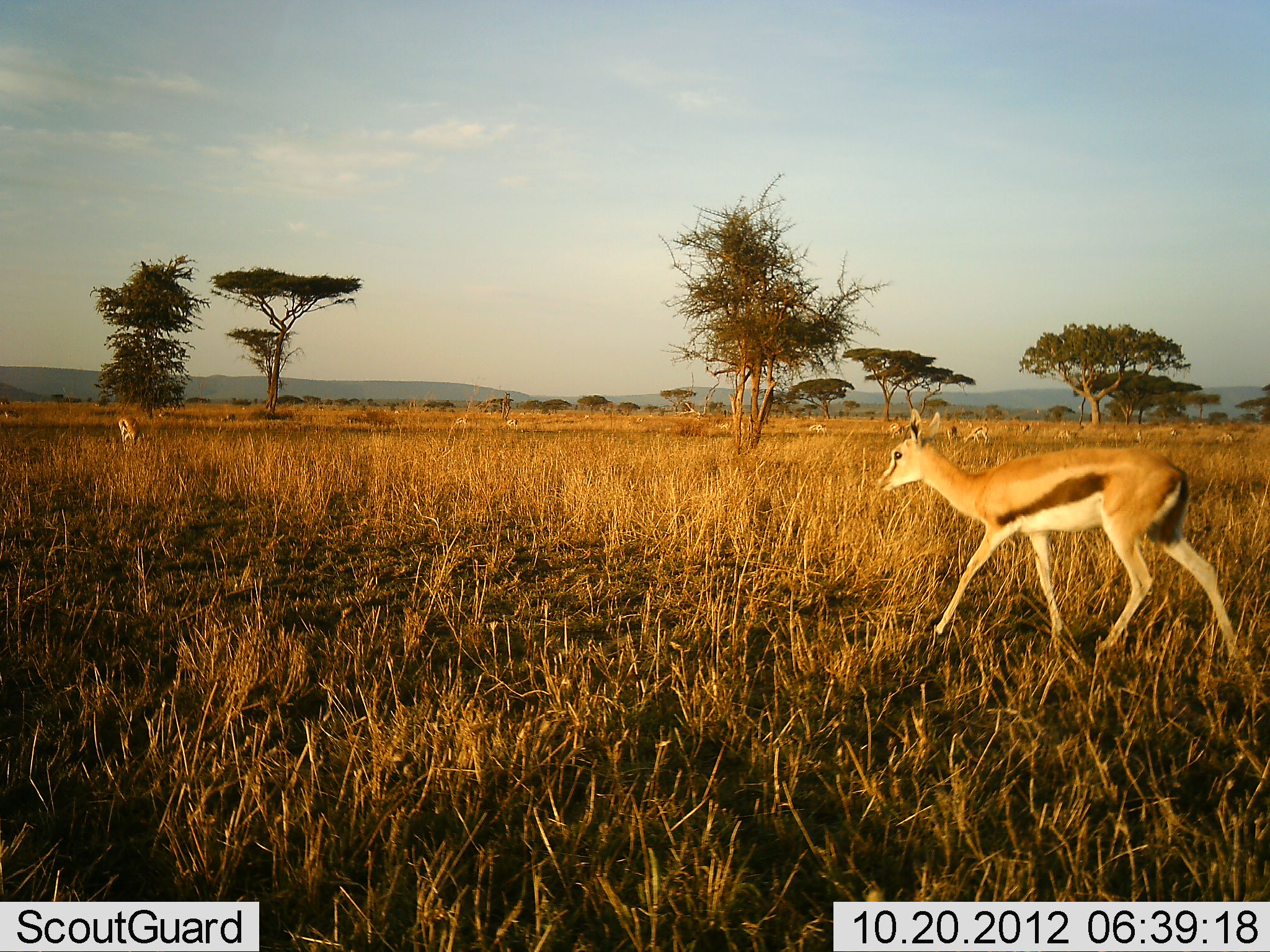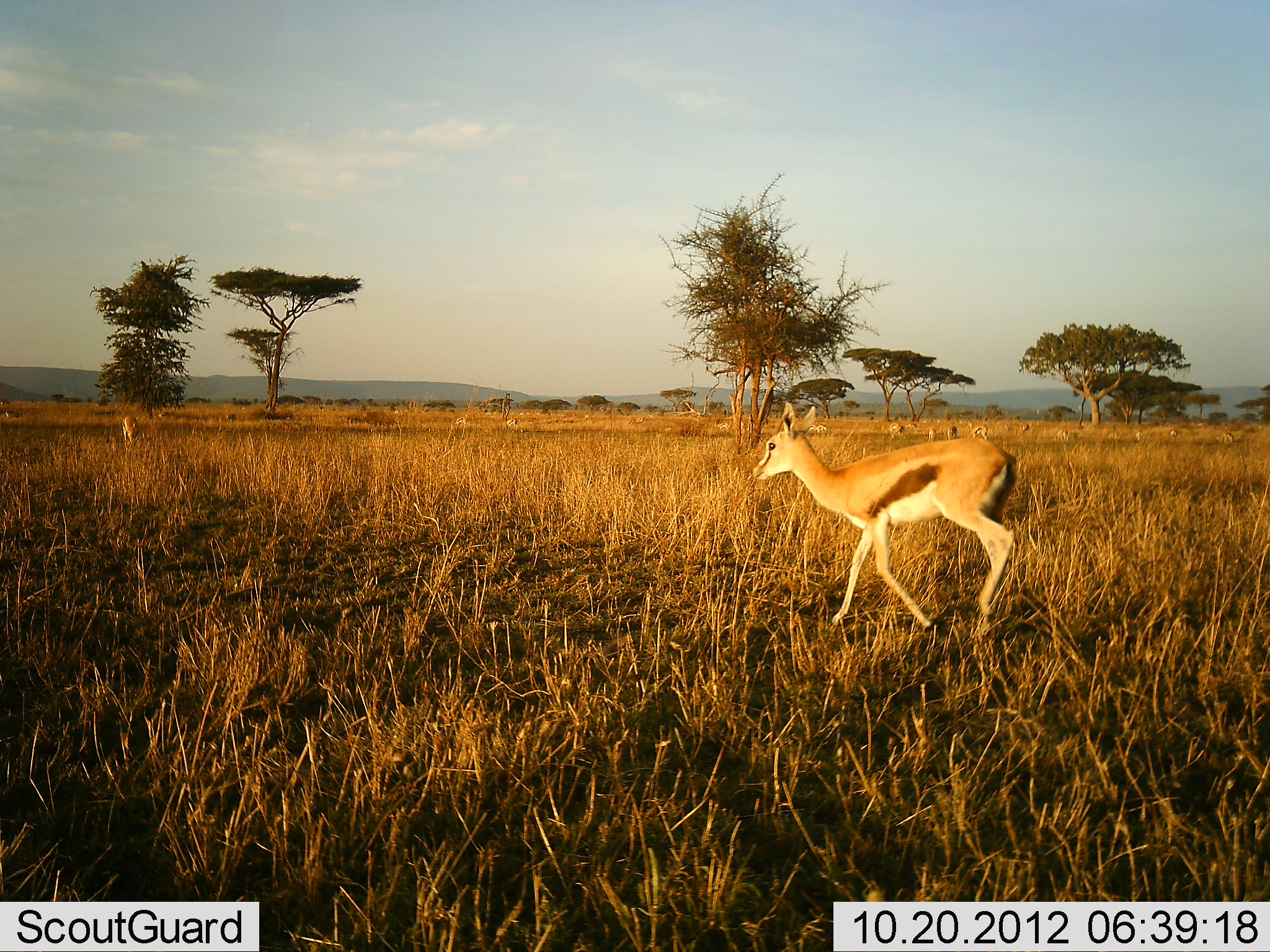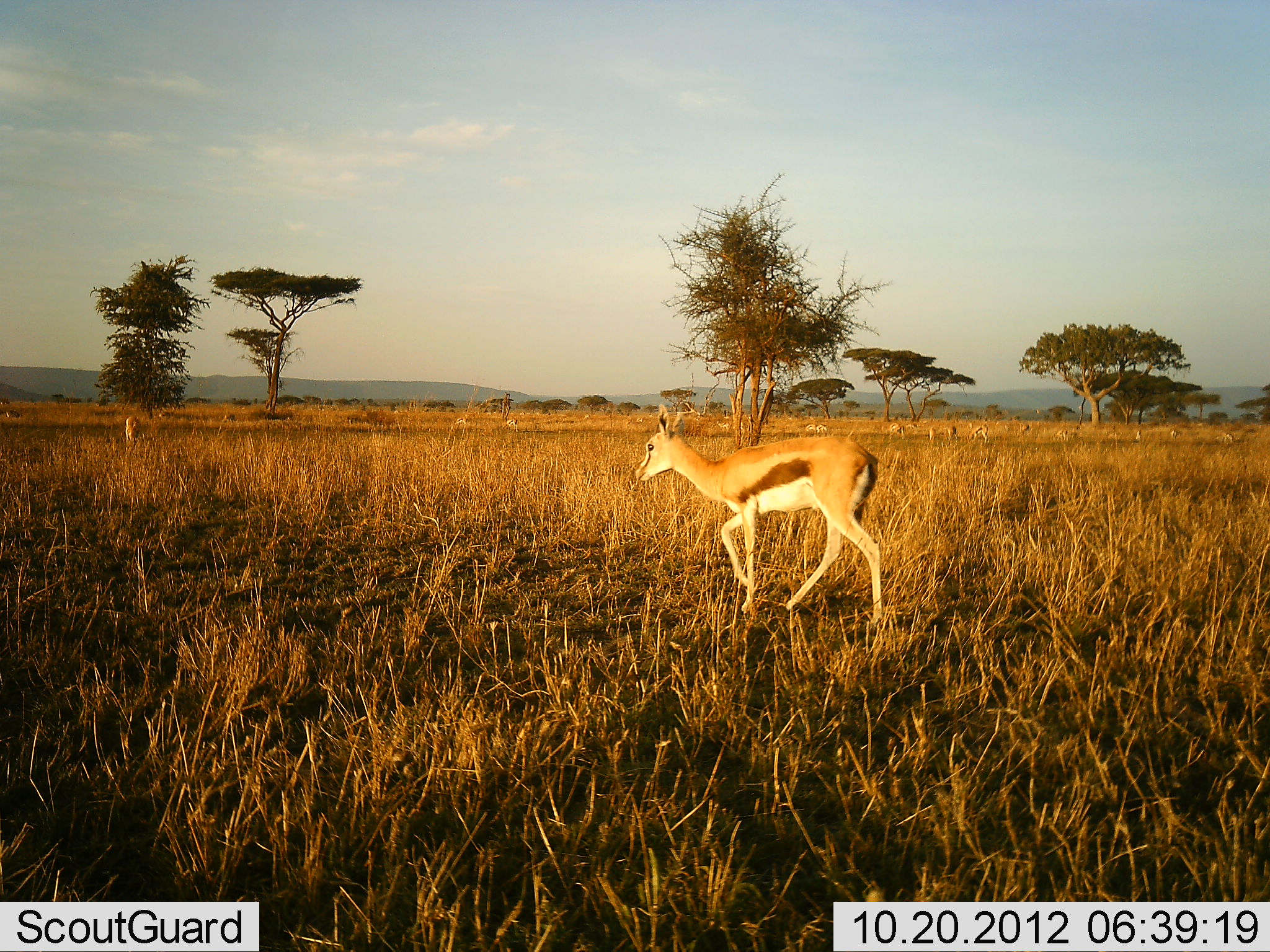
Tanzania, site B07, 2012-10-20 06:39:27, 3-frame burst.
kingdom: Animalia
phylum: Chordata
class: Mammalia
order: Artiodactyla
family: Bovidae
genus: Eudorcas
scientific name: Eudorcas thomsonii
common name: thomson's gazelle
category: gazellethomsons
Gazellethomsons (thomson's gazelle) (Eudorcas thomsonii), count 11-50. Behavior (volunteer vote fractions): standing 60%, resting 0%, moving 100%, interacting 0%. Young present (vote fraction): 0%. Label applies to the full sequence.